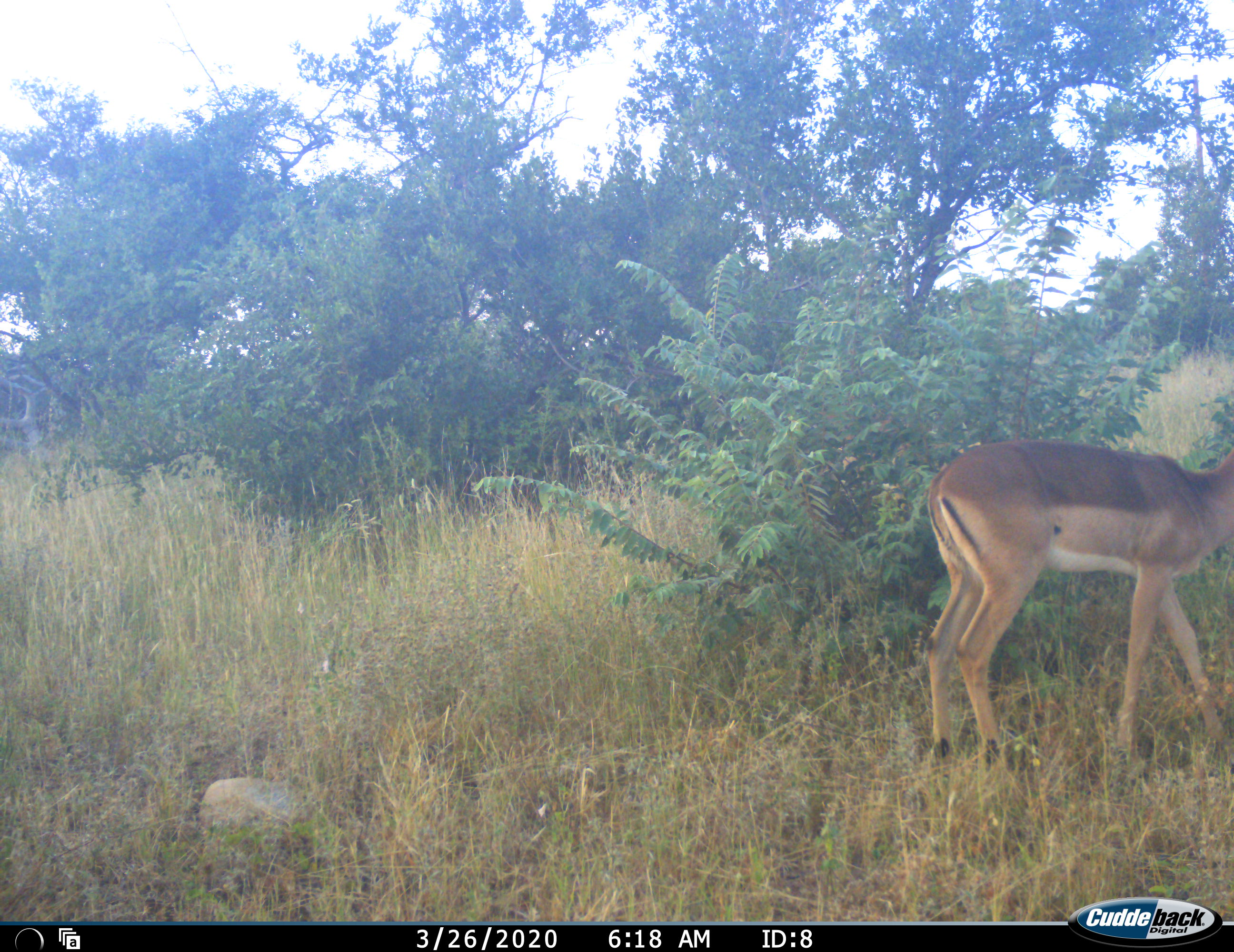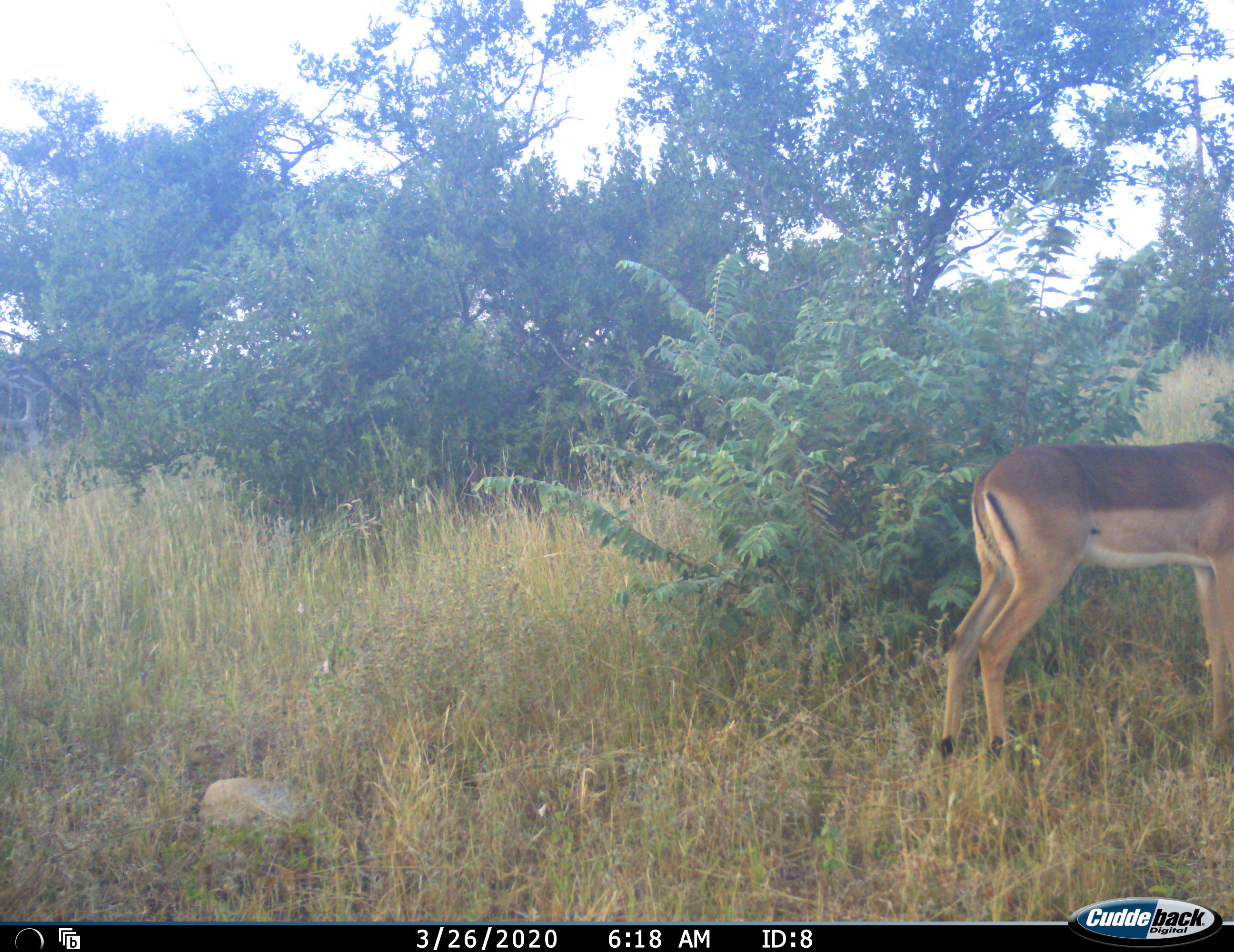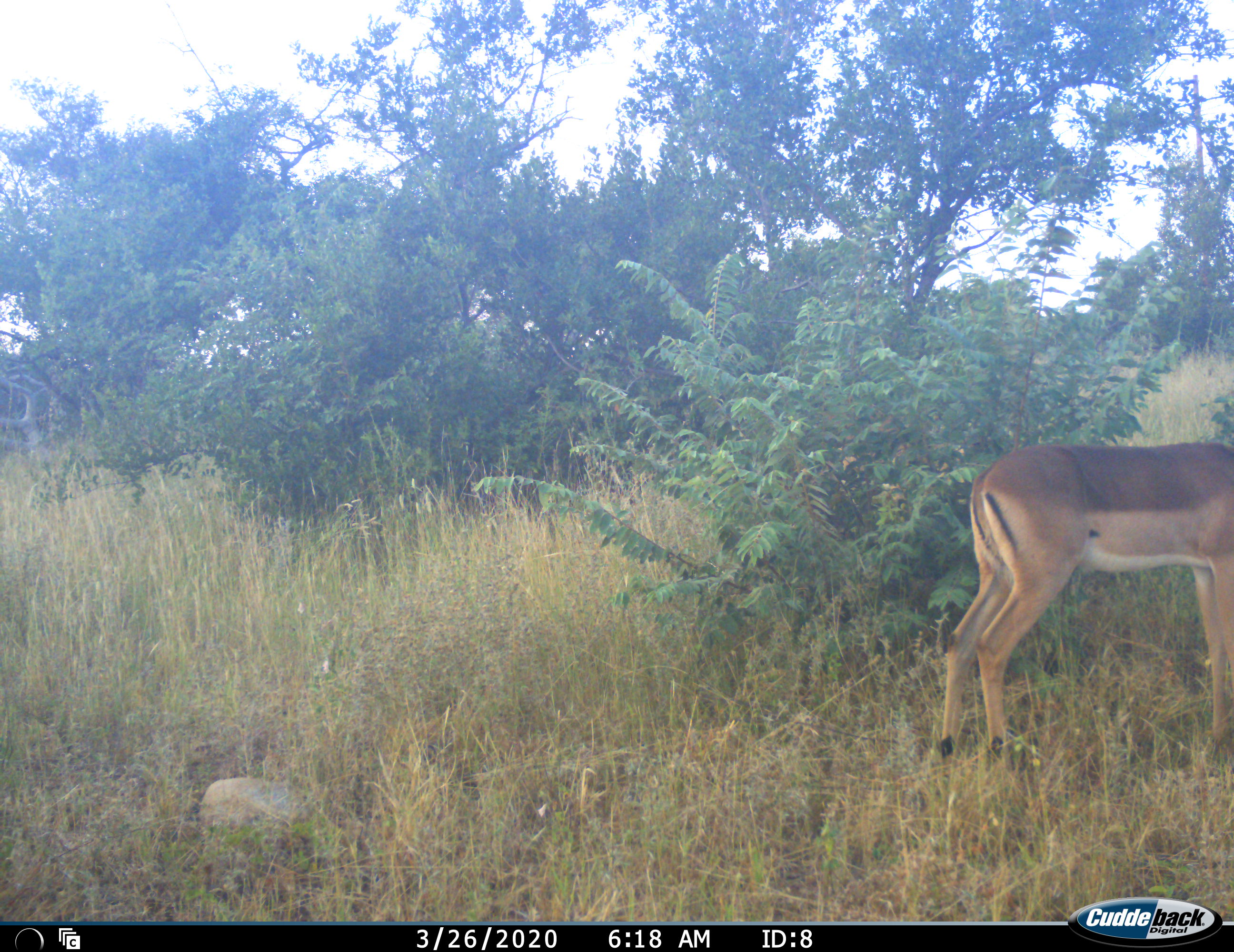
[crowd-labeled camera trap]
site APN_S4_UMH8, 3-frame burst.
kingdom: Animalia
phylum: Chordata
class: Mammalia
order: Artiodactyla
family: Bovidae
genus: Aepyceros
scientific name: Aepyceros melampus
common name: impala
Impala (Aepyceros melampus), count 1. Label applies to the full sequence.